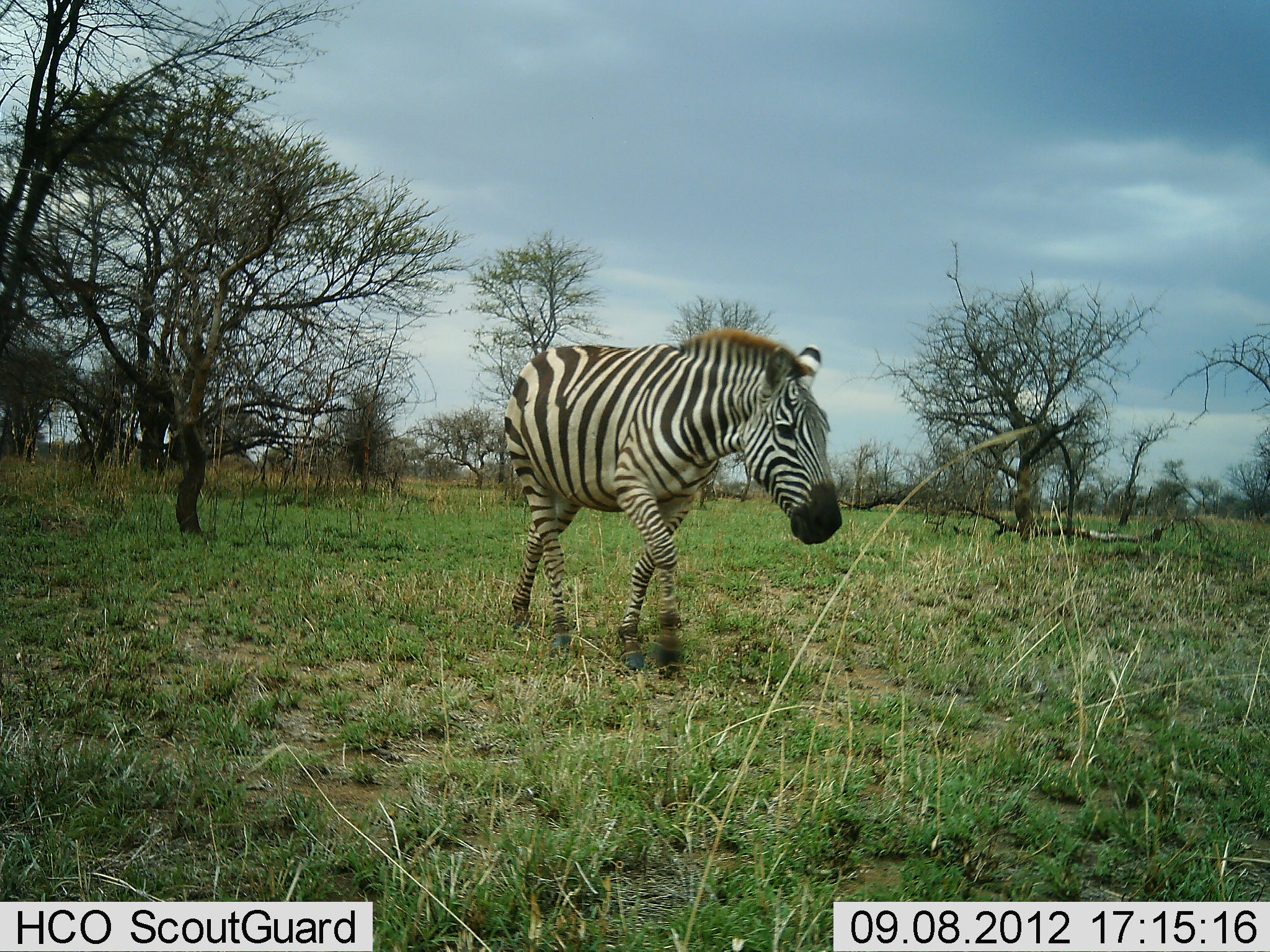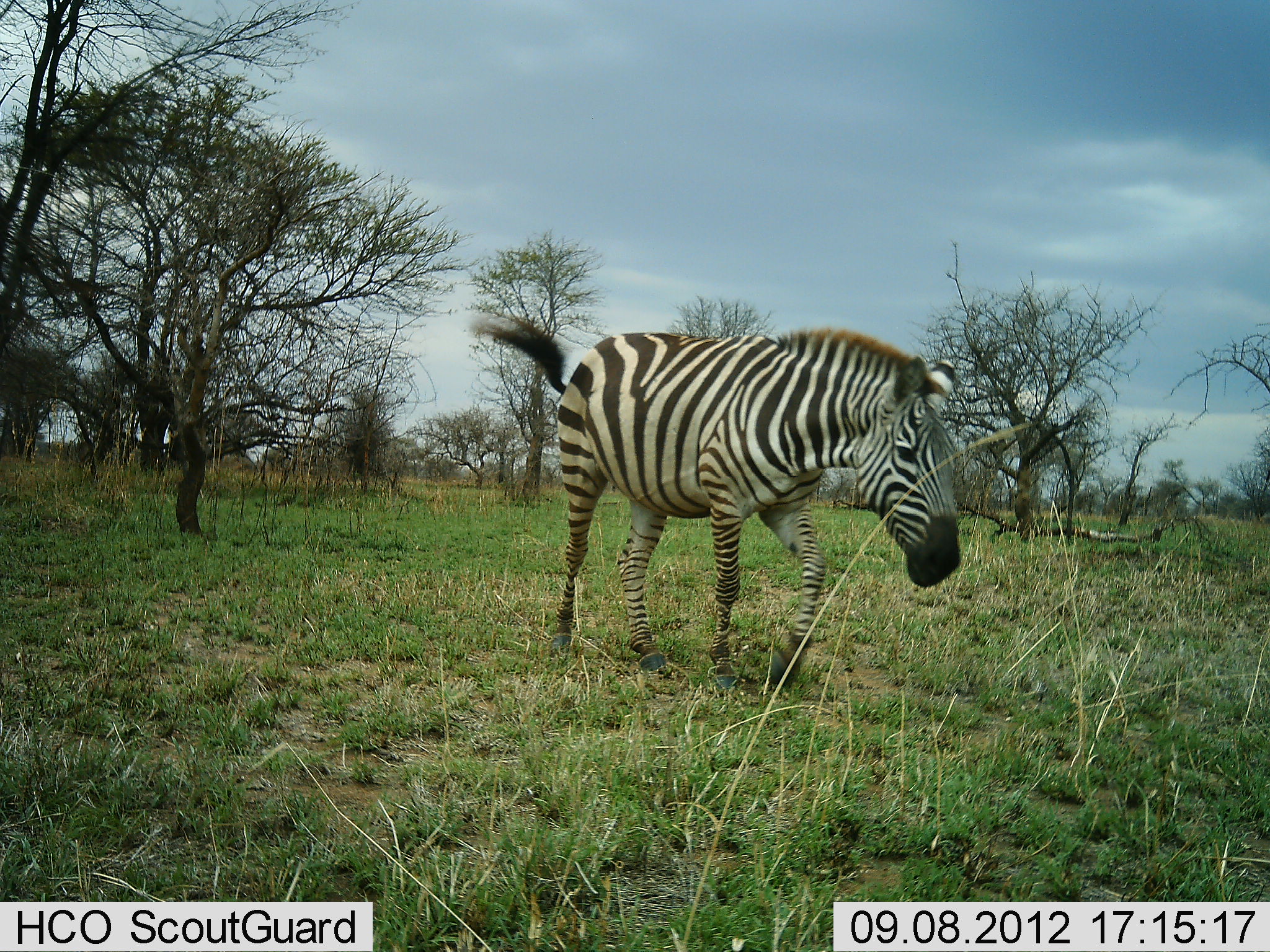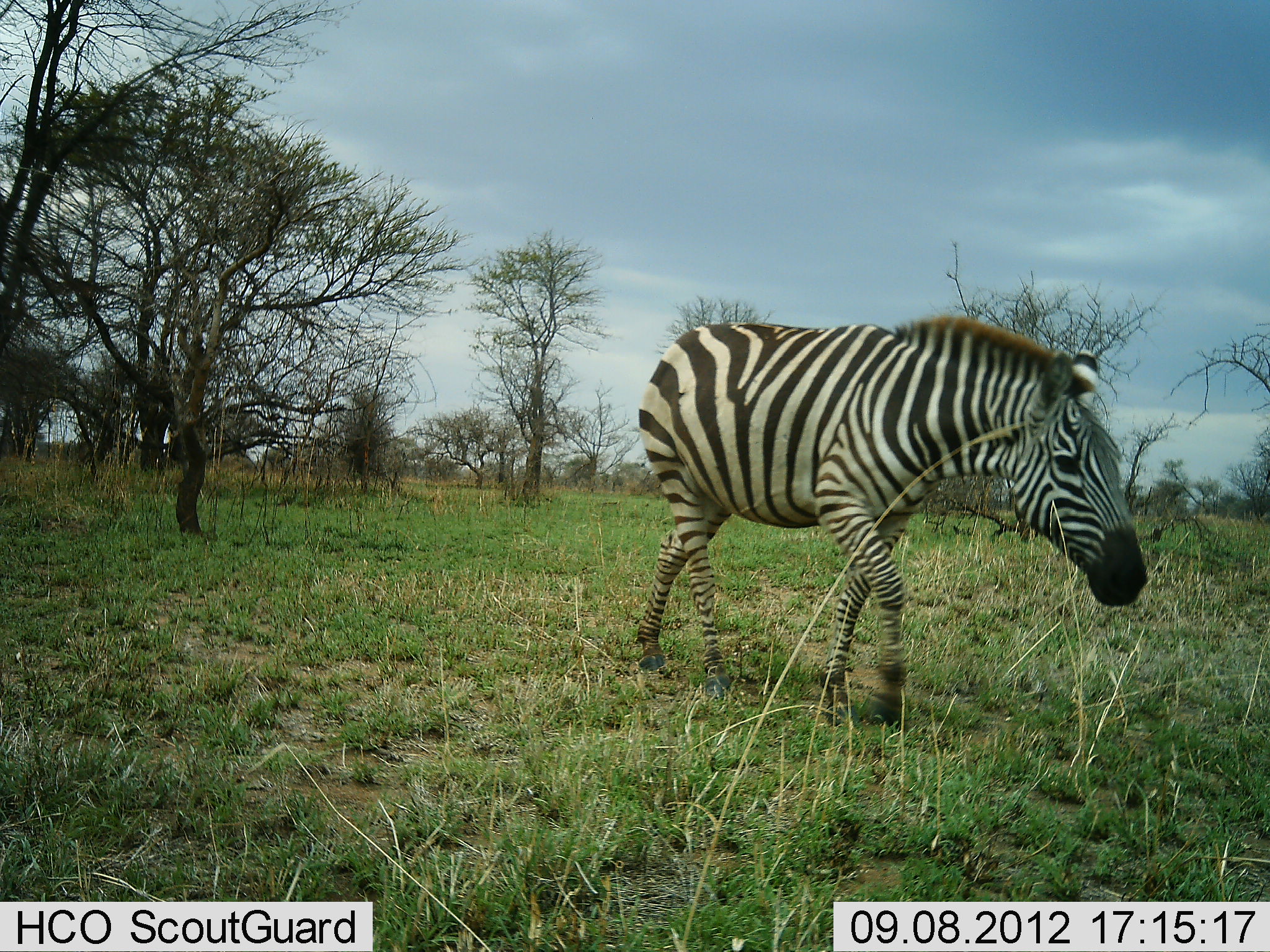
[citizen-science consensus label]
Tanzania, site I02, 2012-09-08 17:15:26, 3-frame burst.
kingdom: Animalia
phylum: Chordata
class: Mammalia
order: Perissodactyla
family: Equidae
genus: Equus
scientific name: Equus quagga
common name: plains zebra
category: zebra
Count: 1.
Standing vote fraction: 0%.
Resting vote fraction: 0%.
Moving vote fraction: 100%.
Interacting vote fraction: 0%.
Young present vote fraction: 0%.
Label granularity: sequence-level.